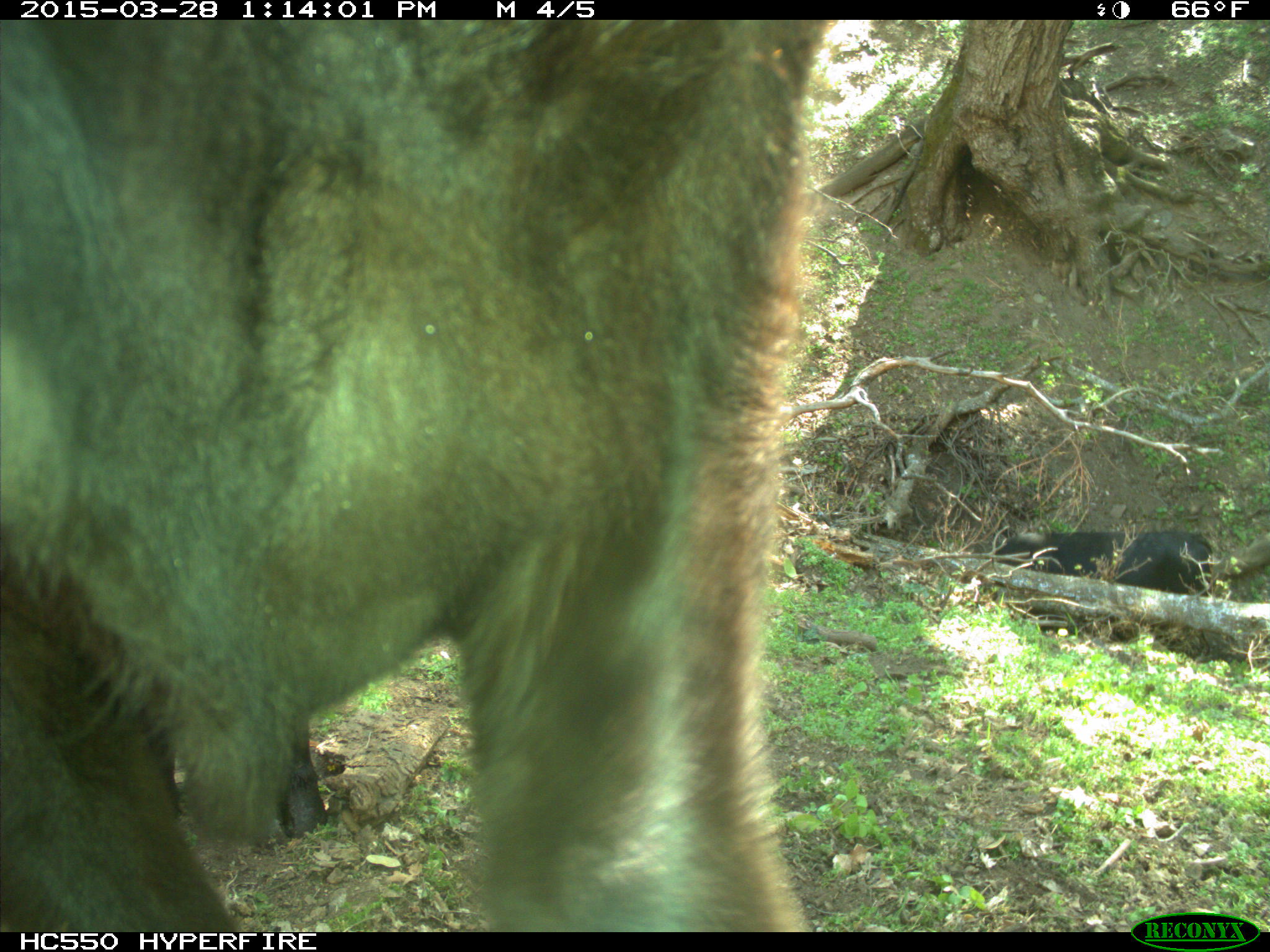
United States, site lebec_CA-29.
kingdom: Animalia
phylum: Chordata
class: Mammalia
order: Artiodactyla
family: Bovidae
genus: Bos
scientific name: Bos taurus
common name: domestic cow